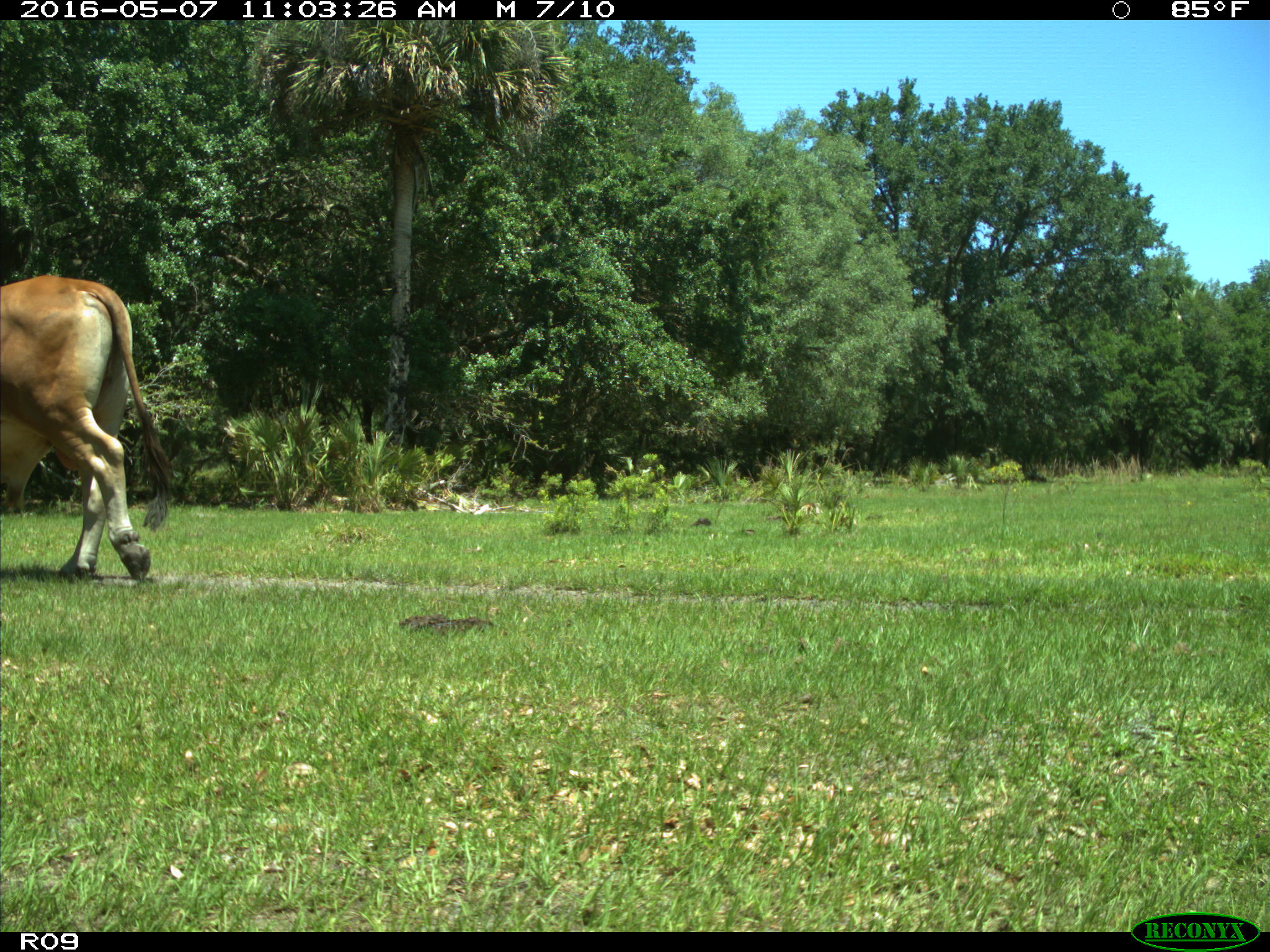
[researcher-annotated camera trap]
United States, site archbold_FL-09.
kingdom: Animalia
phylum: Chordata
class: Mammalia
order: Artiodactyla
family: Bovidae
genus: Bos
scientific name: Bos taurus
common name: domestic cow